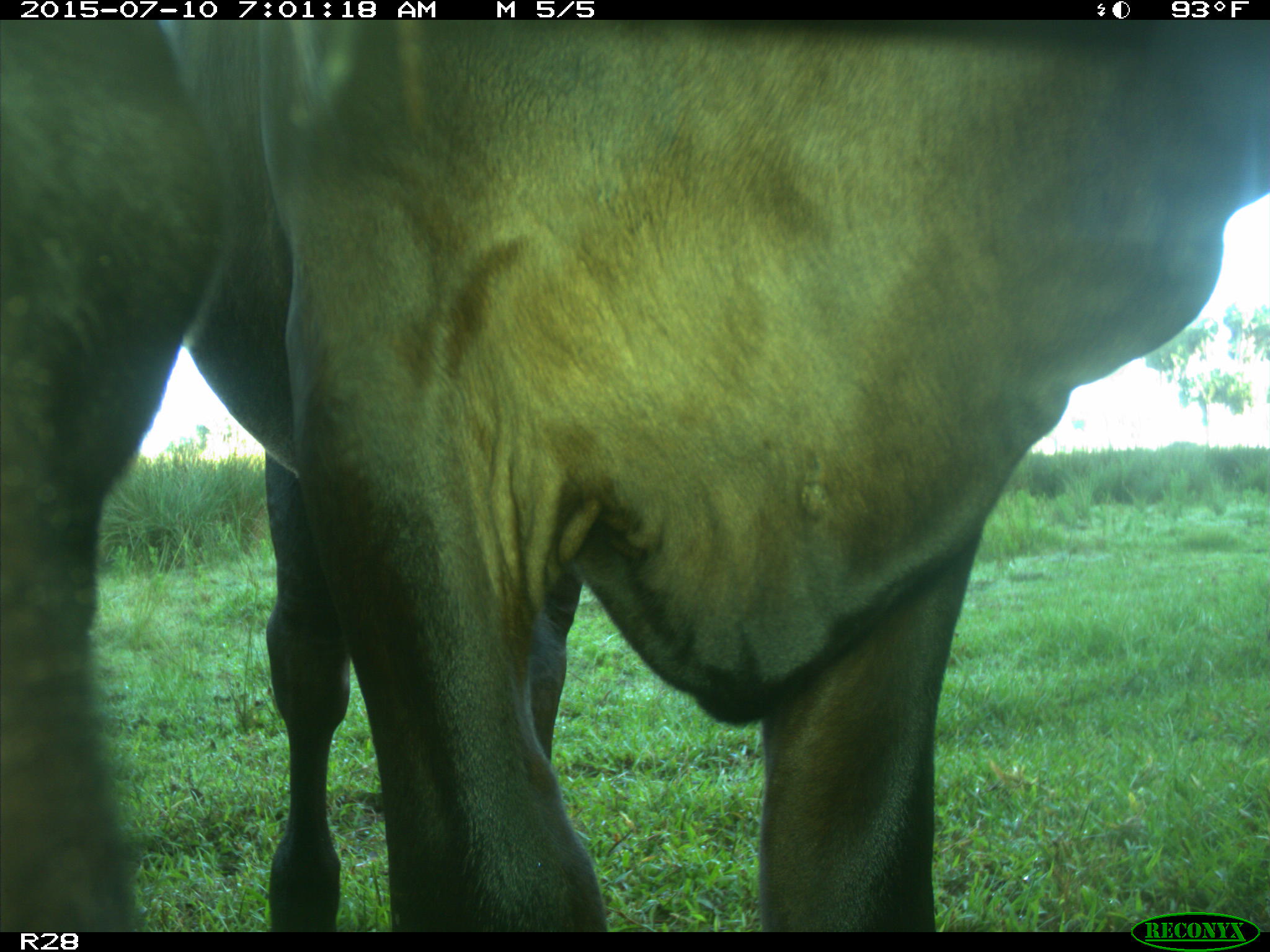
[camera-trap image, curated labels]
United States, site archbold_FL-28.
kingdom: Animalia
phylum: Chordata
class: Mammalia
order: Artiodactyla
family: Bovidae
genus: Bos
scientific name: Bos taurus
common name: domestic cow